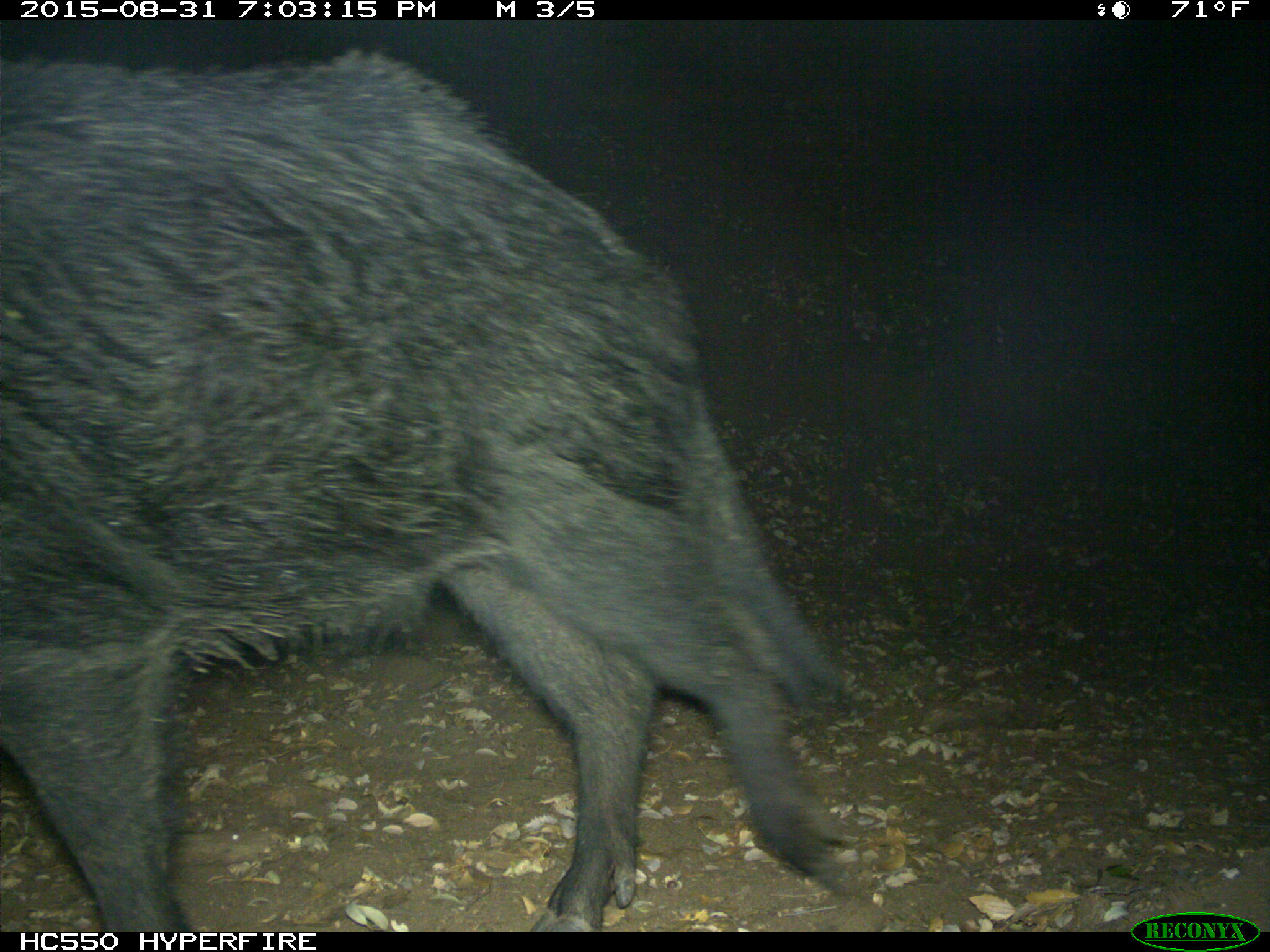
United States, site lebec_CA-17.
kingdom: Animalia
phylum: Chordata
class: Mammalia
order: Artiodactyla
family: Suidae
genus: Sus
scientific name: Sus scrofa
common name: wild boar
Sus scrofa (wild boar).